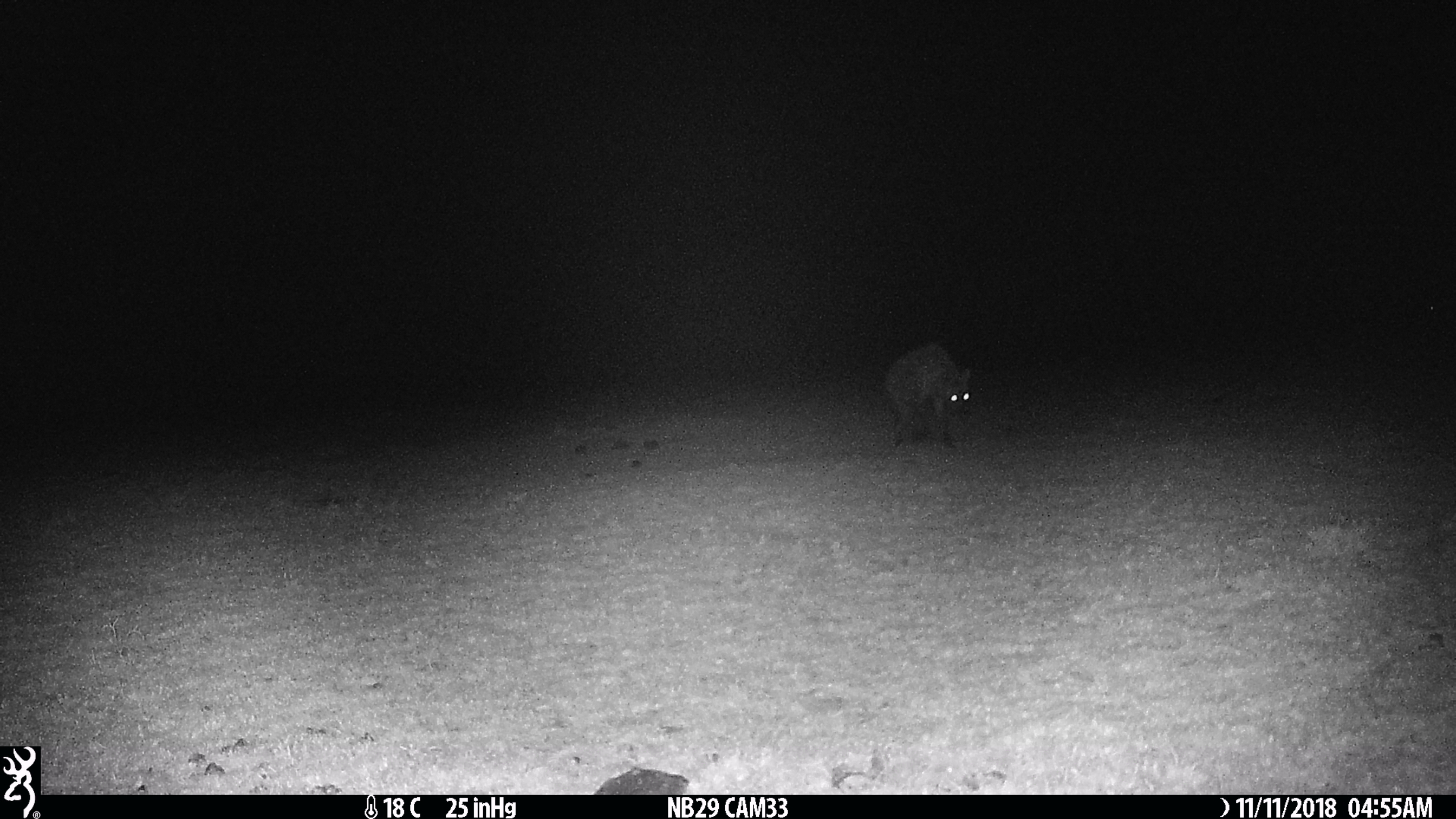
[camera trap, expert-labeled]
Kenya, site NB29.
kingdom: Animalia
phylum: Chordata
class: Mammalia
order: Carnivora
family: Hyaenidae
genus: Crocuta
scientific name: Crocuta crocuta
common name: spotted hyena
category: hyena spotted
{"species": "hyena spotted (spotted hyena) (Crocuta crocuta)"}